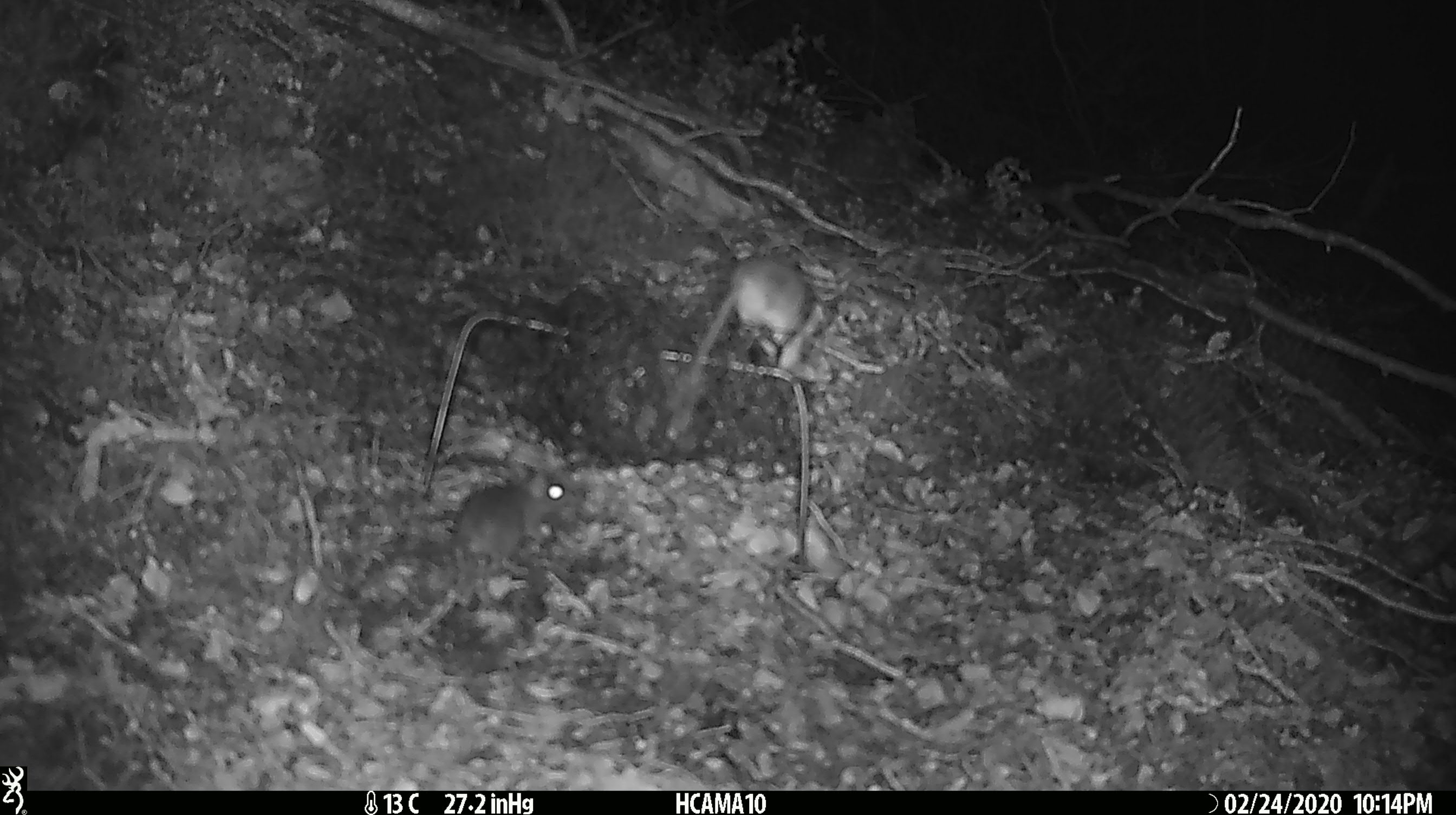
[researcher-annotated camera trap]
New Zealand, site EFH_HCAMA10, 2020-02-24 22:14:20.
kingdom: Animalia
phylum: Chordata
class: Mammalia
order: Rodentia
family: Muridae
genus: Mus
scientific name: Mus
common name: mouse